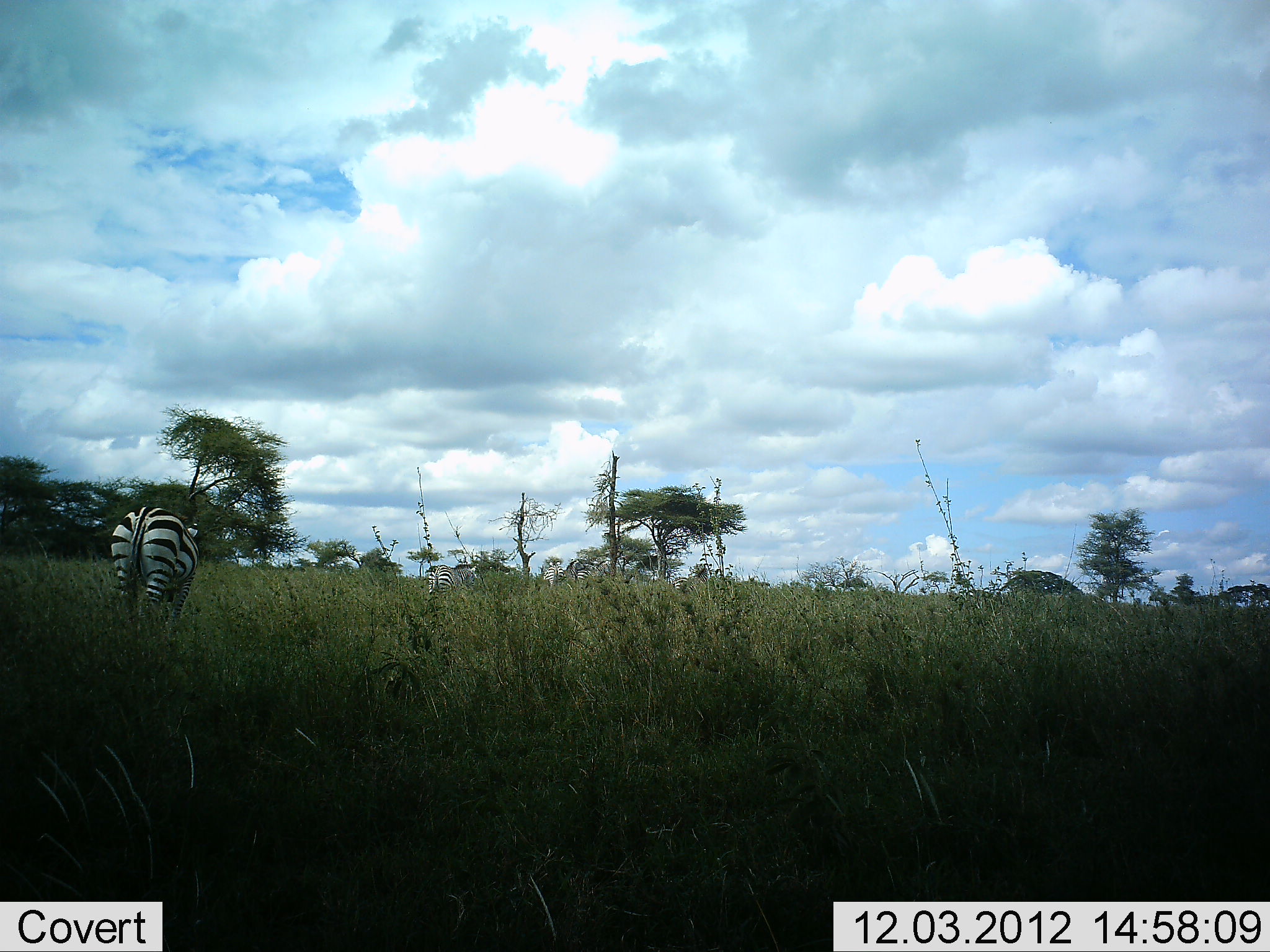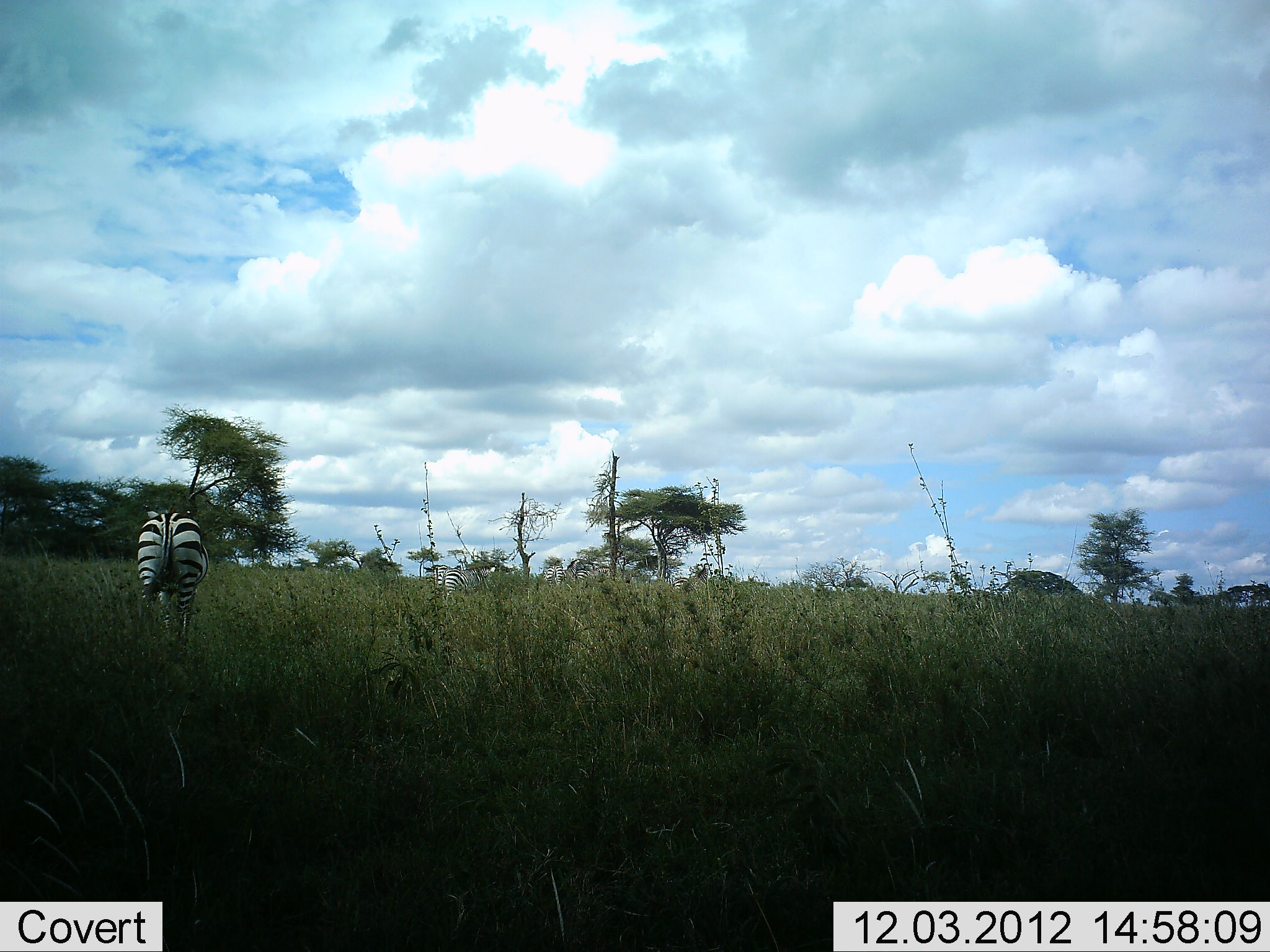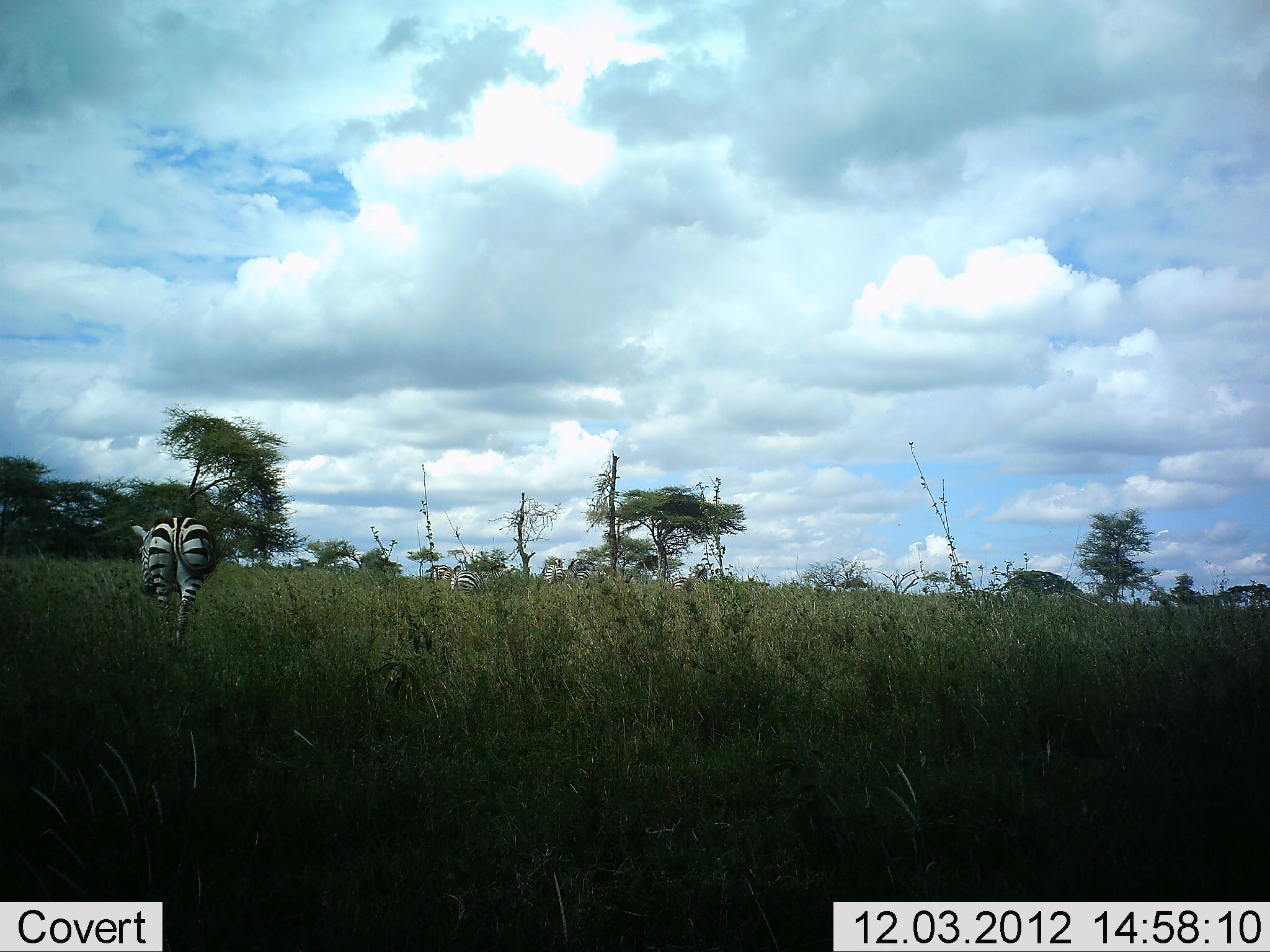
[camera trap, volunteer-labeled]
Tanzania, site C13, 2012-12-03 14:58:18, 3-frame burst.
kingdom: Animalia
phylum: Chordata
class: Mammalia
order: Perissodactyla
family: Equidae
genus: Equus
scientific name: Equus quagga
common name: plains zebra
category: zebra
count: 4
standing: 60%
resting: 0%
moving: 40%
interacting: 0%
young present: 0%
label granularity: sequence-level